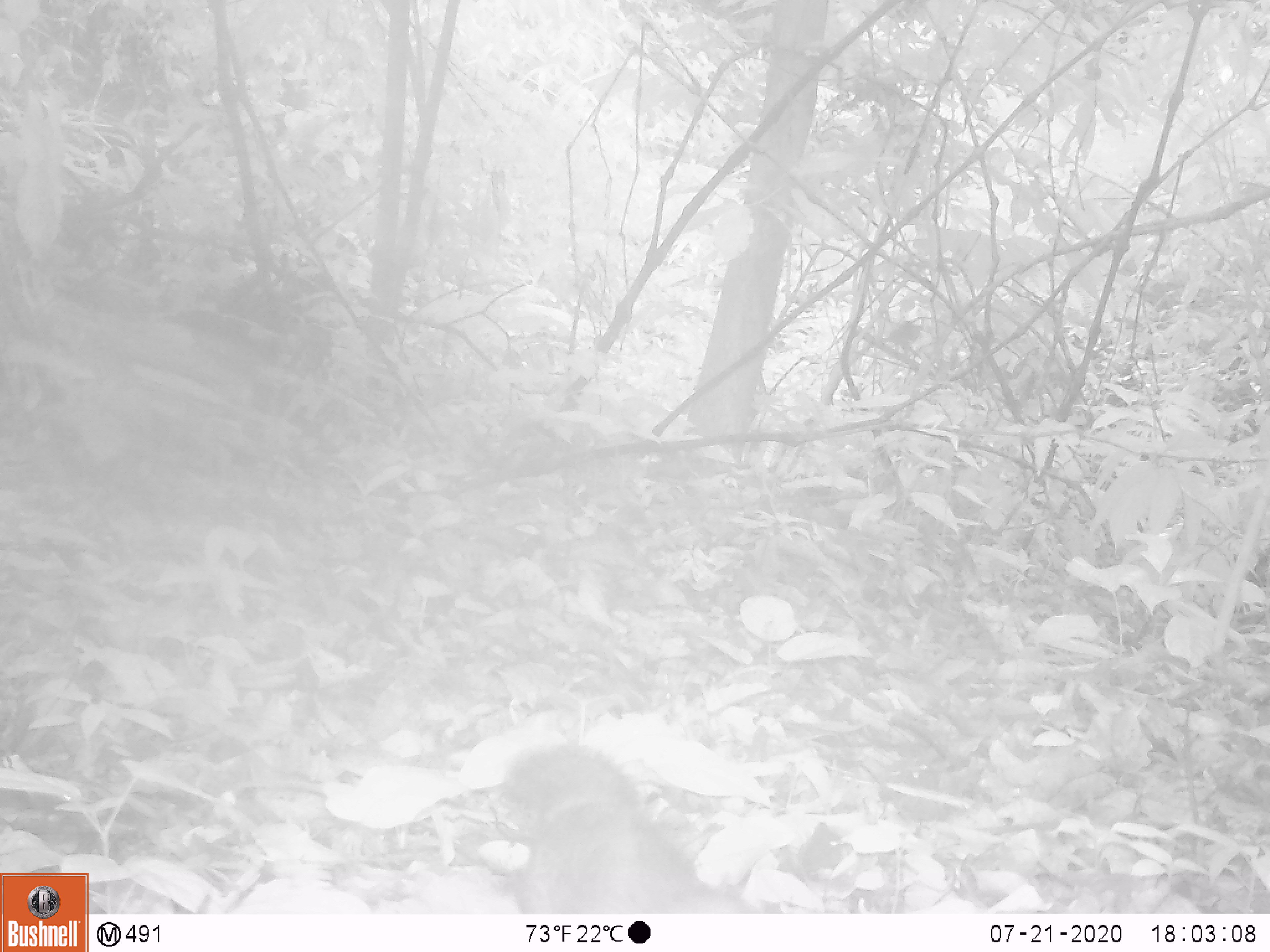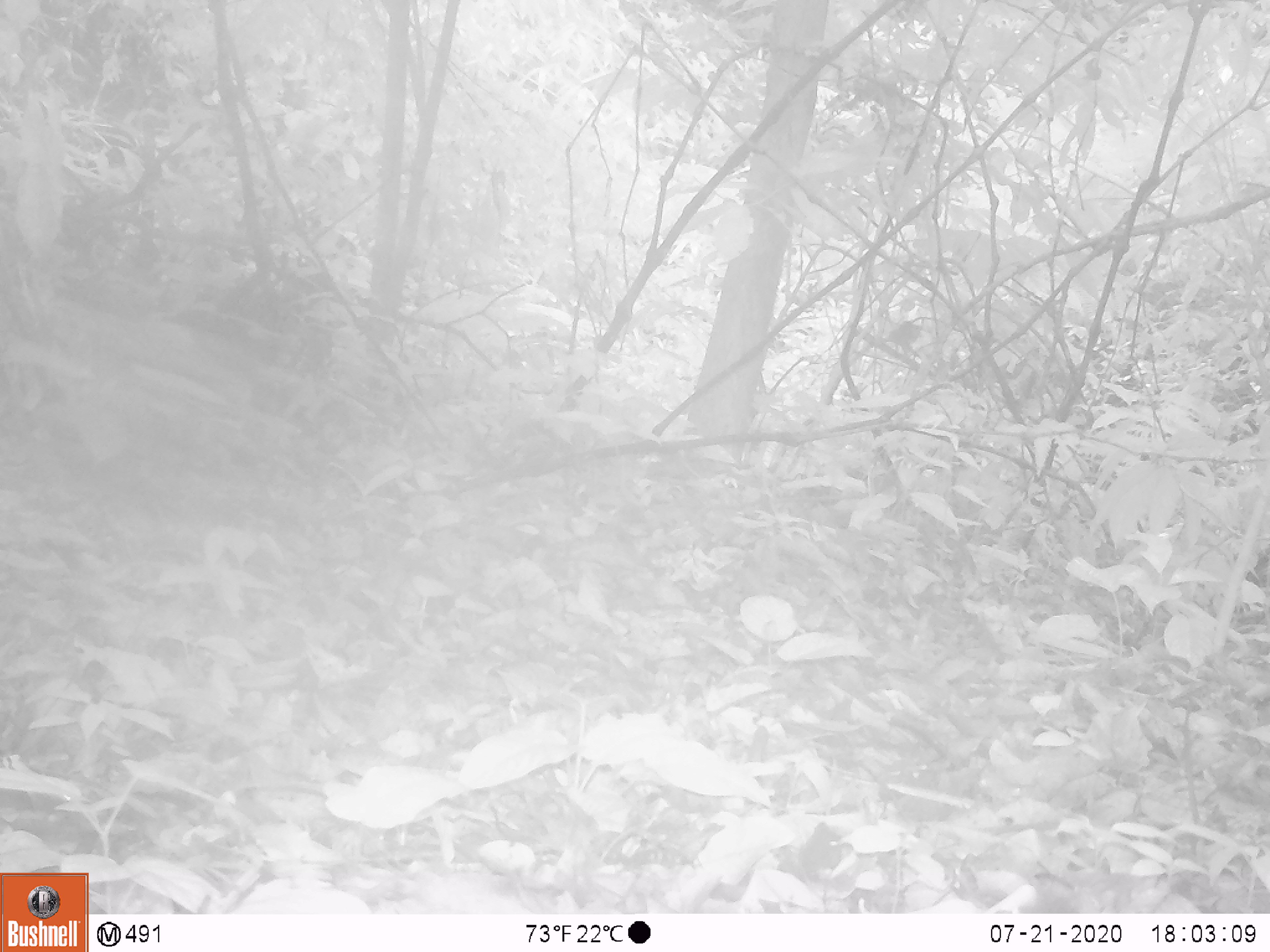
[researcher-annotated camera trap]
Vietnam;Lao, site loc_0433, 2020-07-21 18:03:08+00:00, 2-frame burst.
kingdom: Animalia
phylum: Chordata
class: Mammalia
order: Rodentia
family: Sciuridae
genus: Sciurus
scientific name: Sciurus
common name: squirrel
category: unidentified squirrel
Unidentified squirrel (squirrel) (Sciurus). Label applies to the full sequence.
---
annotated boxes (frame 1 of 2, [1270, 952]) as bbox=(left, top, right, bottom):
unidentified squirrel: bbox=(501, 744, 752, 914)